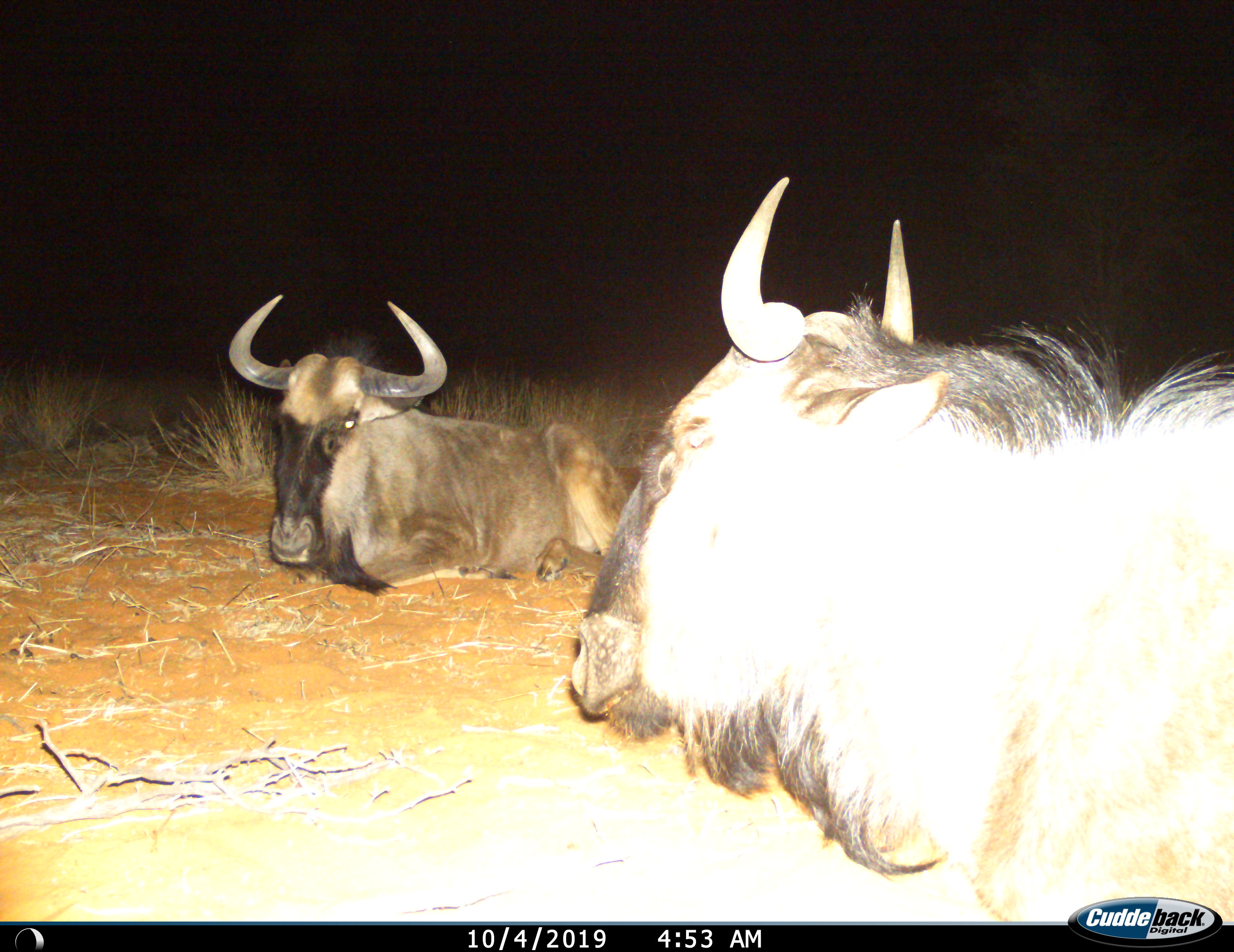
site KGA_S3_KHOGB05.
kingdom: Animalia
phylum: Chordata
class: Mammalia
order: Artiodactyla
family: Bovidae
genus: Connochaetes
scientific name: Connochaetes taurinus taurinus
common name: blue wildebeest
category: wildebeestblue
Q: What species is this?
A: Wildebeestblue (blue wildebeest) (Connochaetes taurinus taurinus).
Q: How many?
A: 2.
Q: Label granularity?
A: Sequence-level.